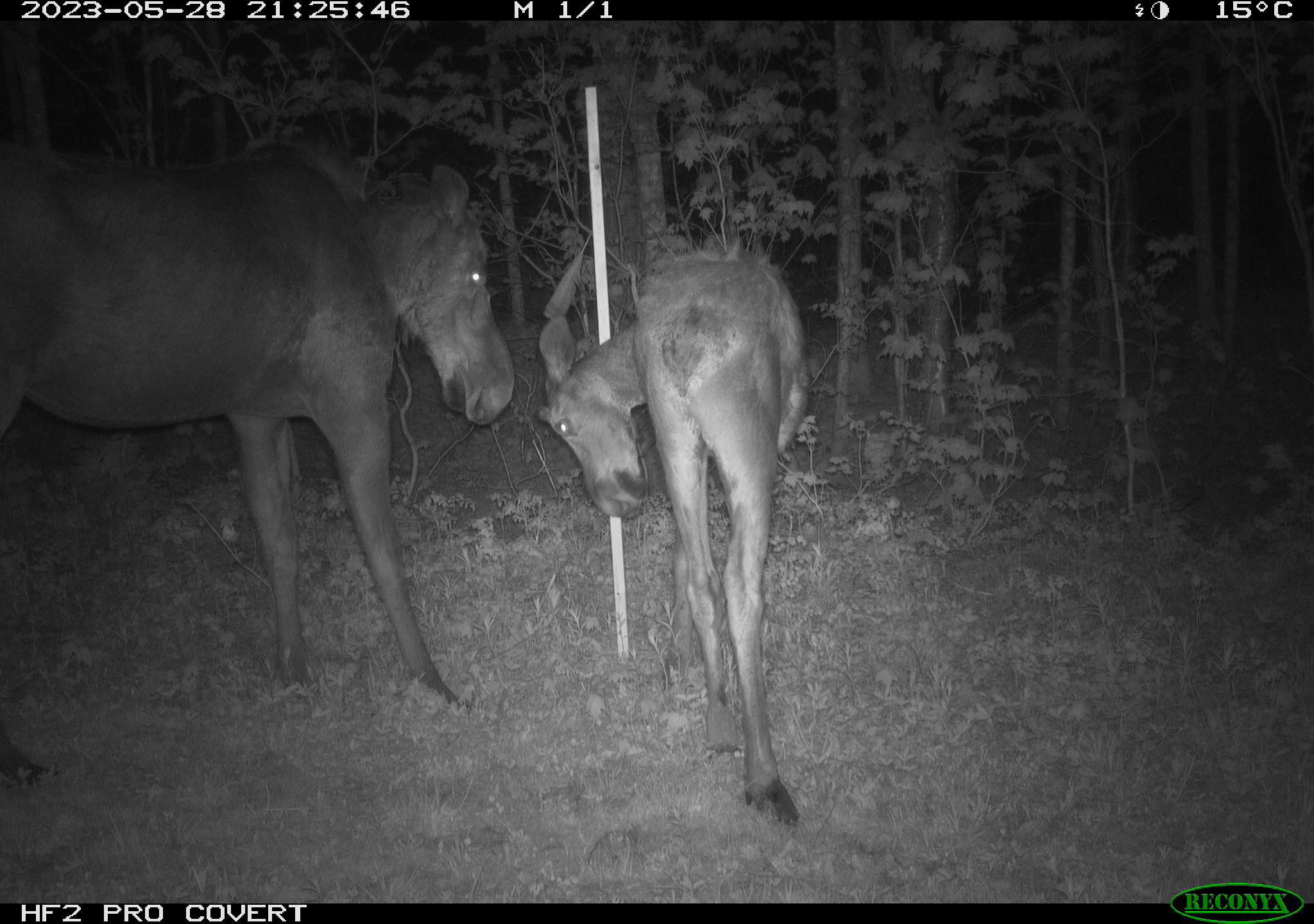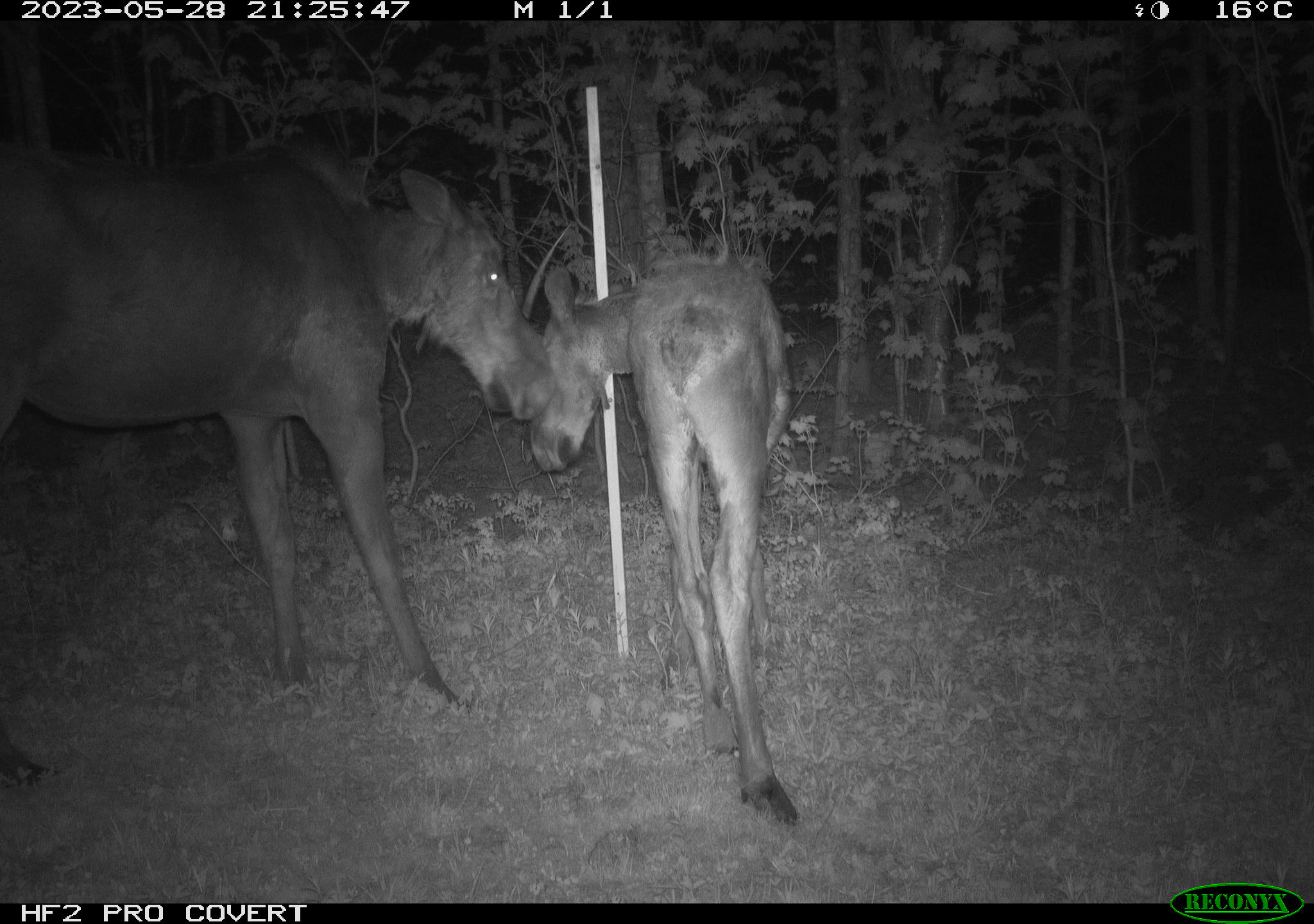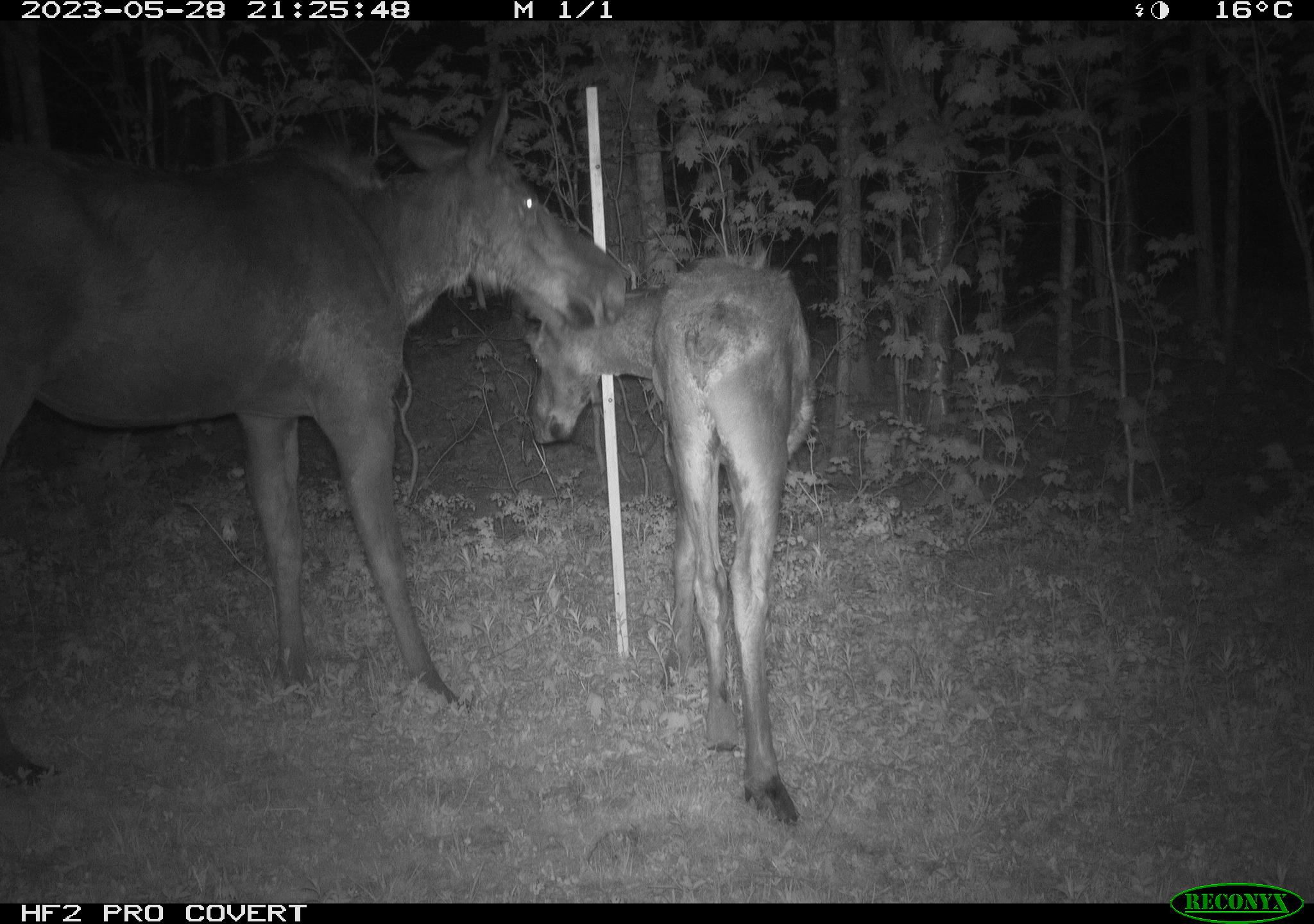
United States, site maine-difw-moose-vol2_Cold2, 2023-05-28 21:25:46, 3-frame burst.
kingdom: Animalia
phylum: Chordata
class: Mammalia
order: Artiodactyla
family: Cervidae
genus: Alces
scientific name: Alces alces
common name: moose